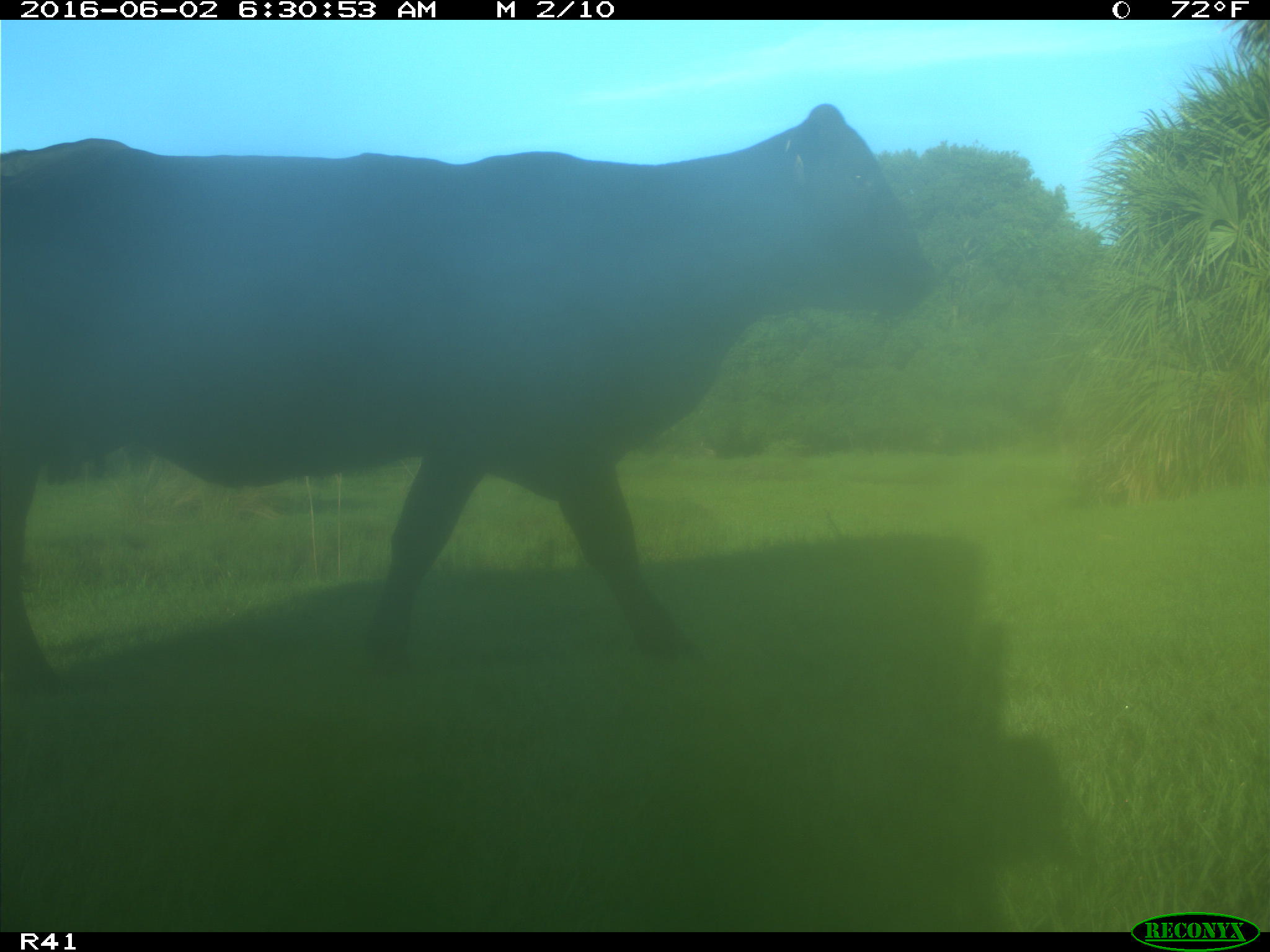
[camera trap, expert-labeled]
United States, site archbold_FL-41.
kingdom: Animalia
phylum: Chordata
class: Mammalia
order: Artiodactyla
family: Bovidae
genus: Bos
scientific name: Bos taurus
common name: domestic cow